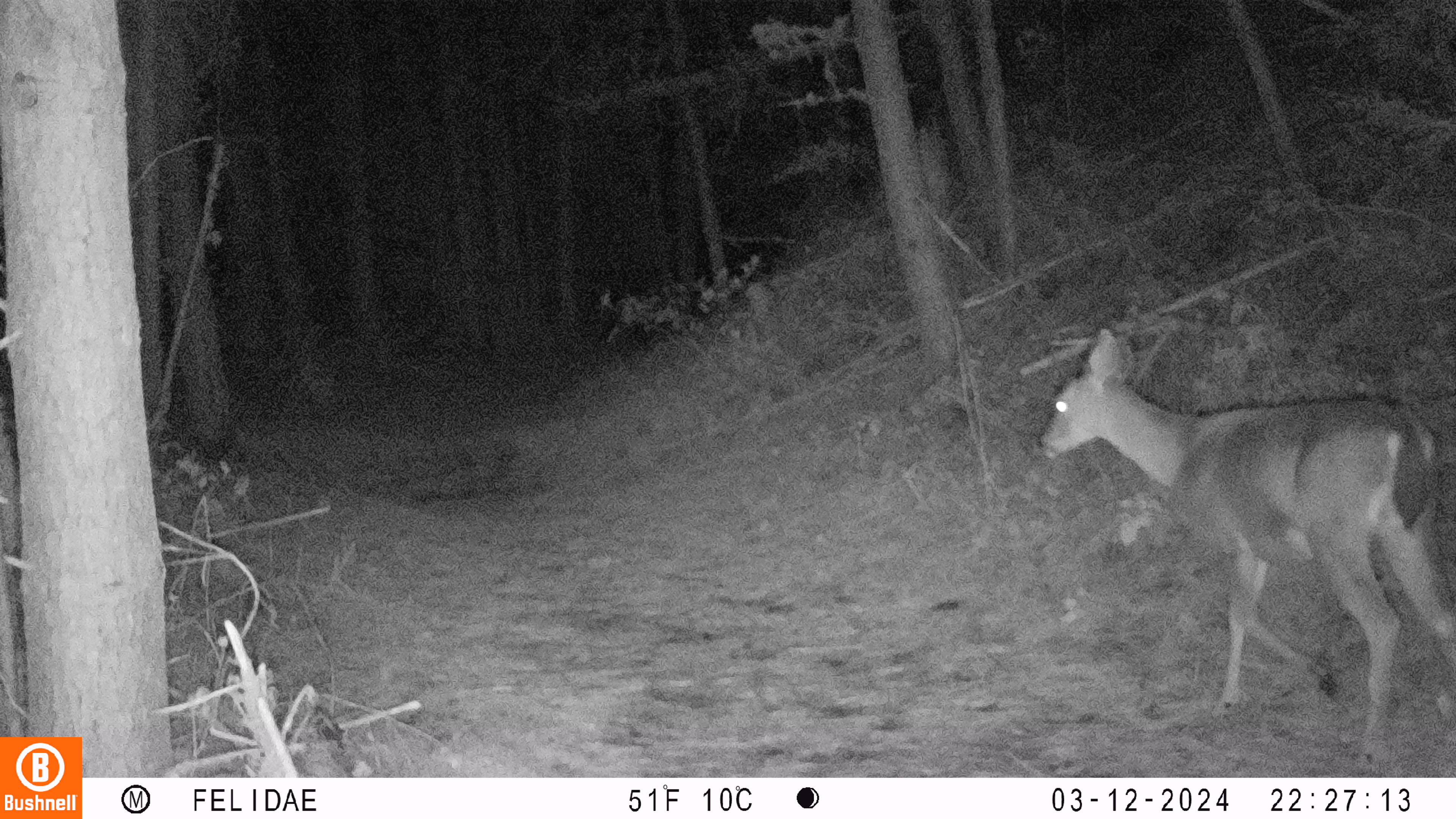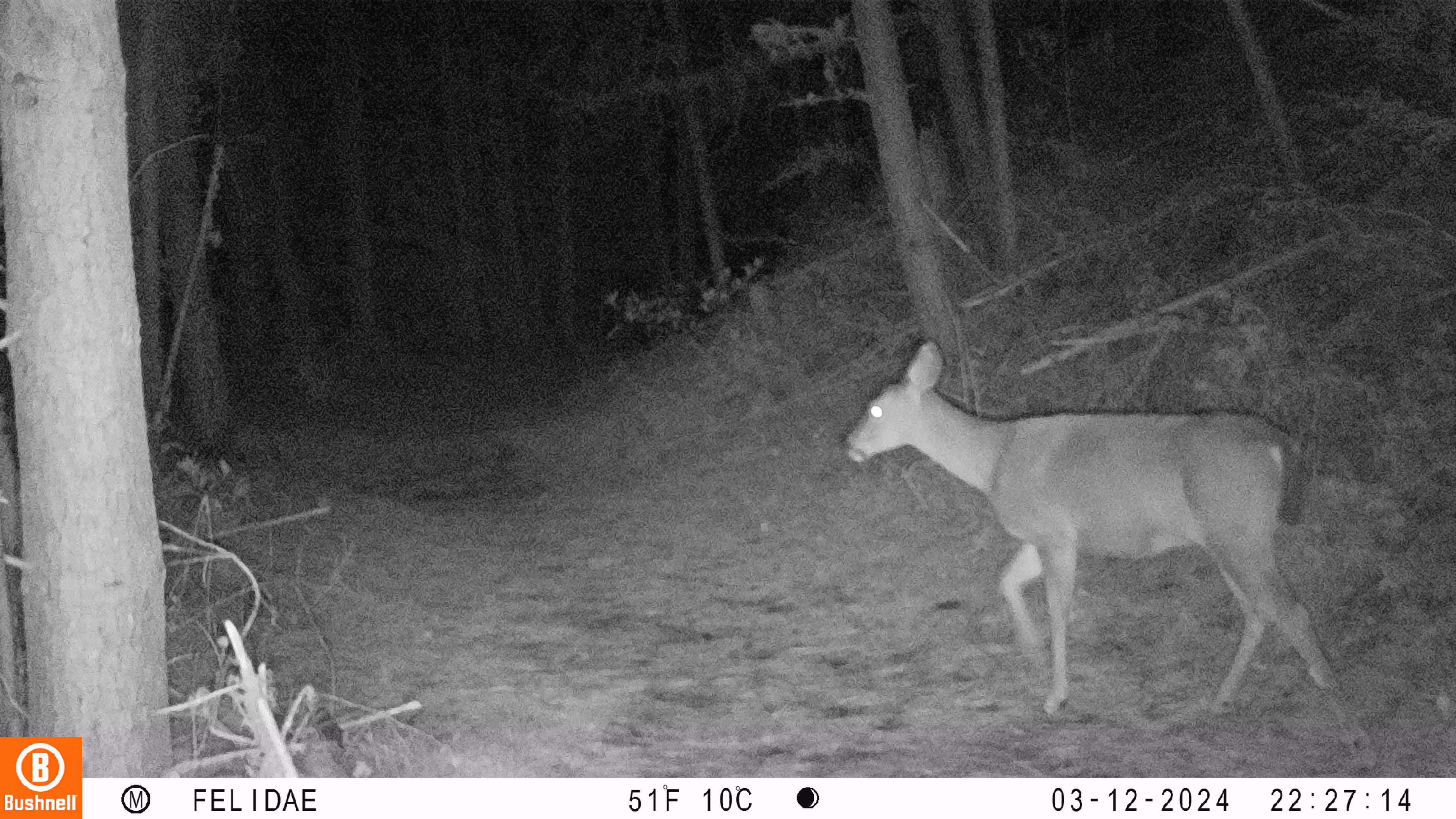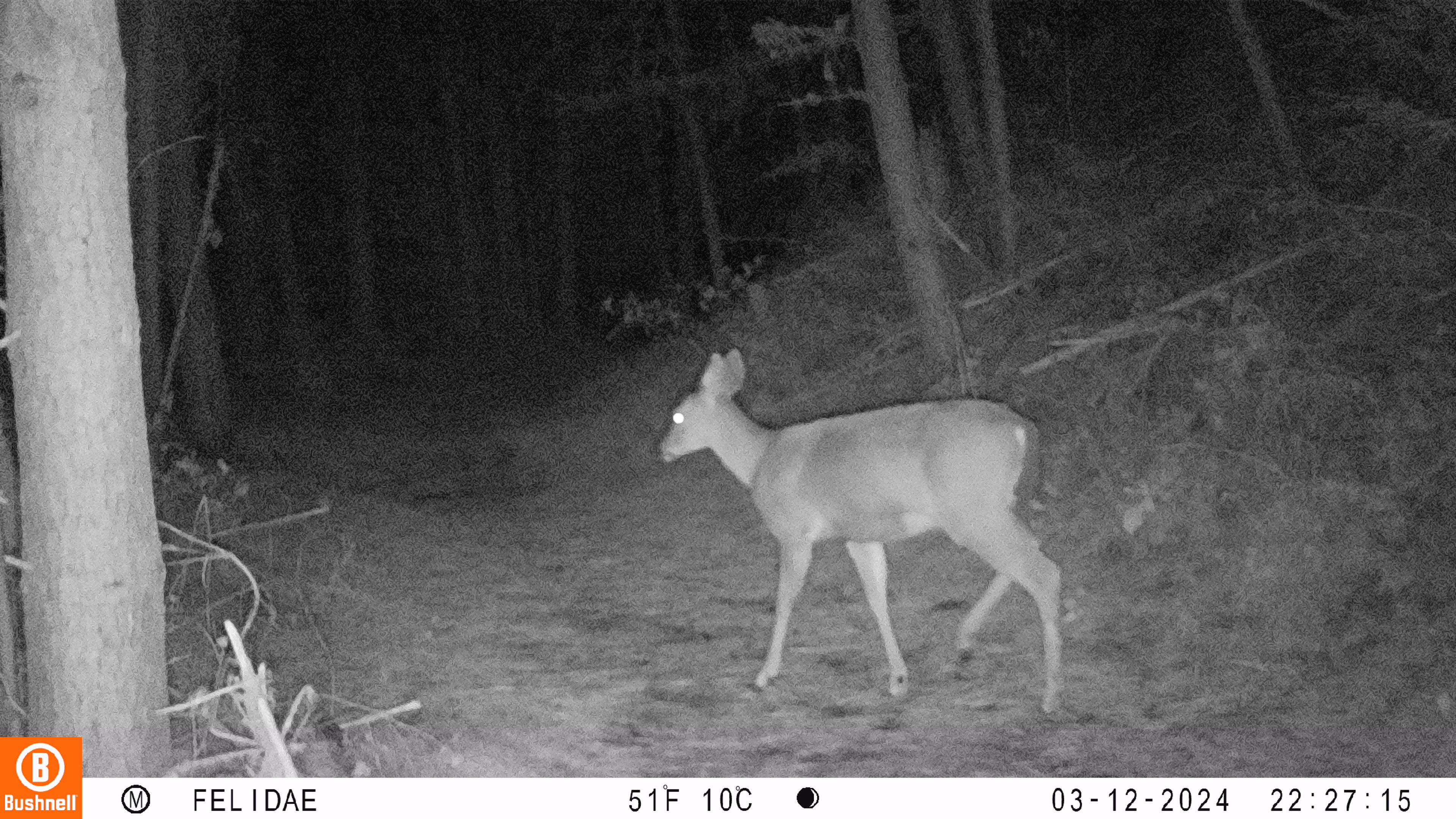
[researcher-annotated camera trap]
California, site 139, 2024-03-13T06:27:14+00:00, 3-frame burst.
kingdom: Animalia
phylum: Chordata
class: Mammalia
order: Artiodactyla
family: Cervidae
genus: Odocoileus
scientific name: Odocoileus hemionus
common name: mule deer